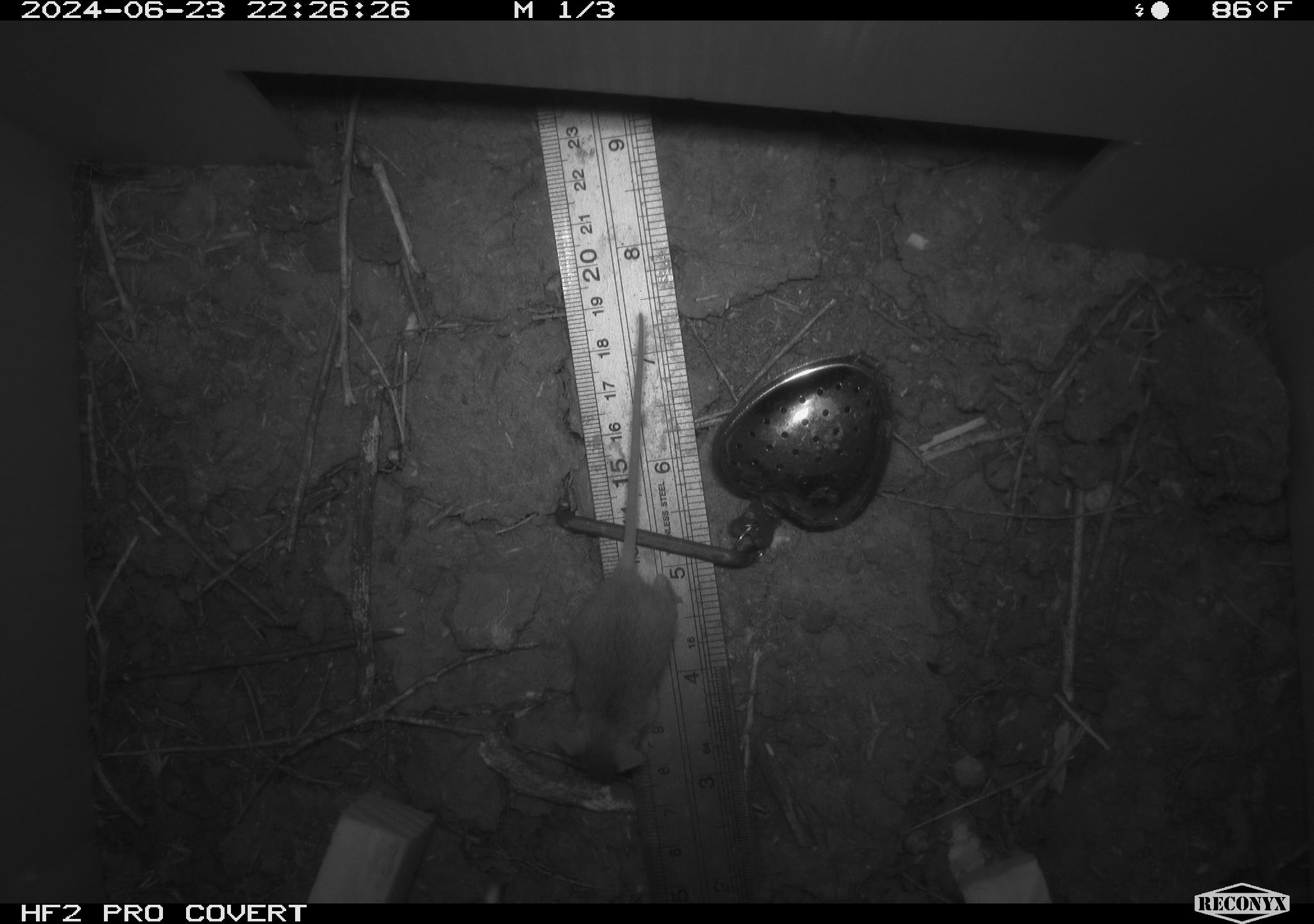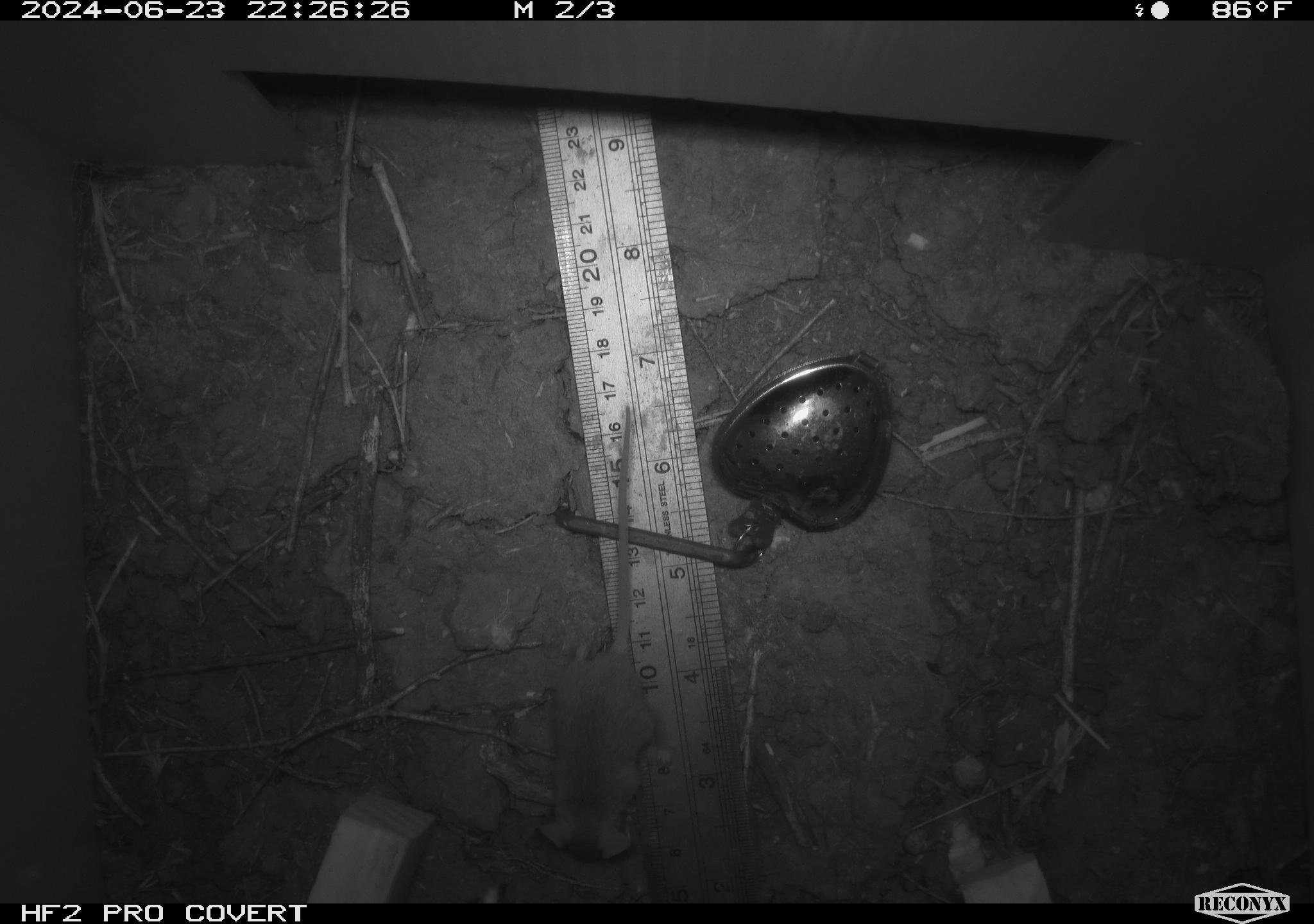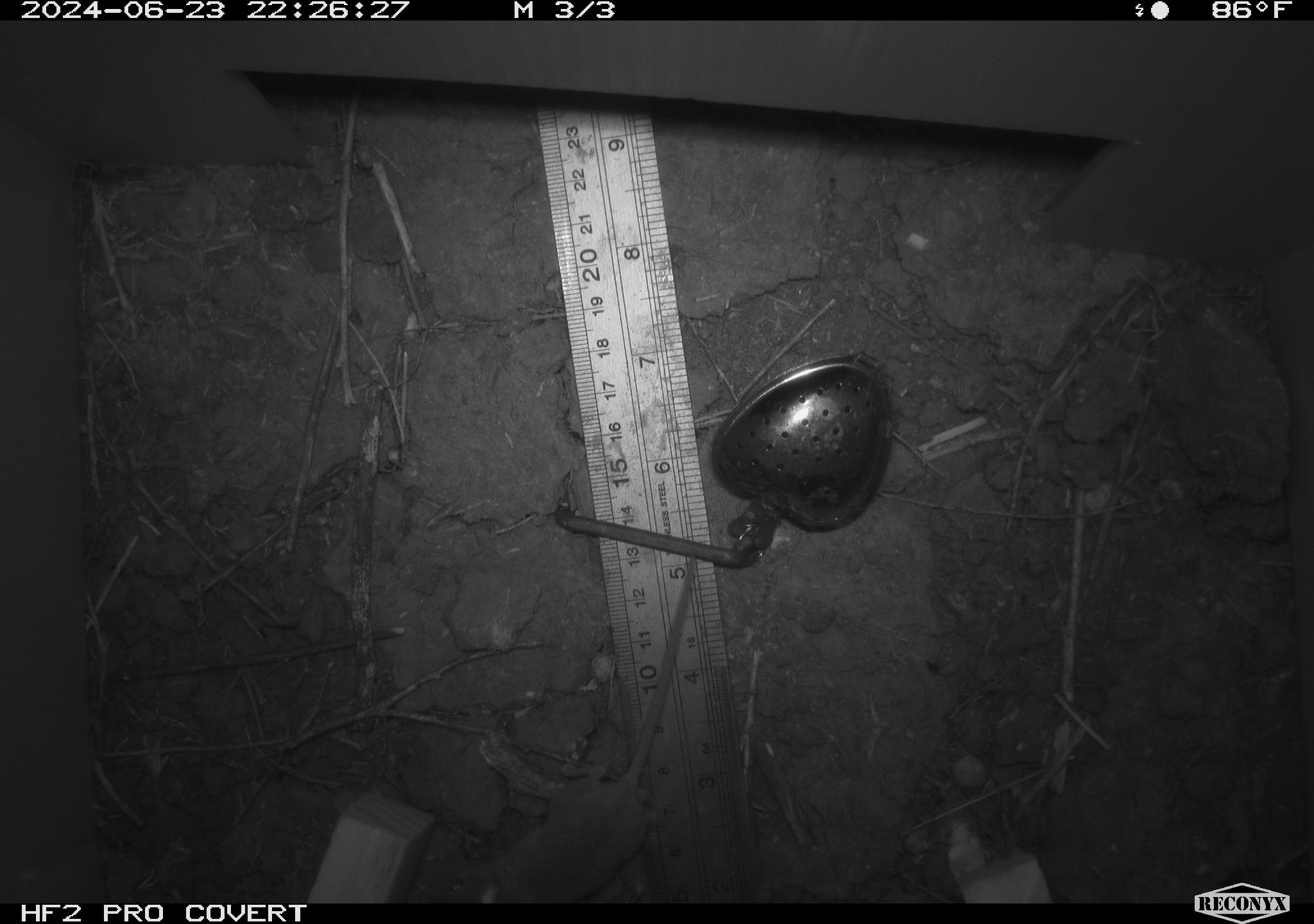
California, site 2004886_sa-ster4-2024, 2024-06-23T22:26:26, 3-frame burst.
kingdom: Animalia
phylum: Chordata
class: Mammalia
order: Rodentia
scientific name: Rodentia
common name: mouse species